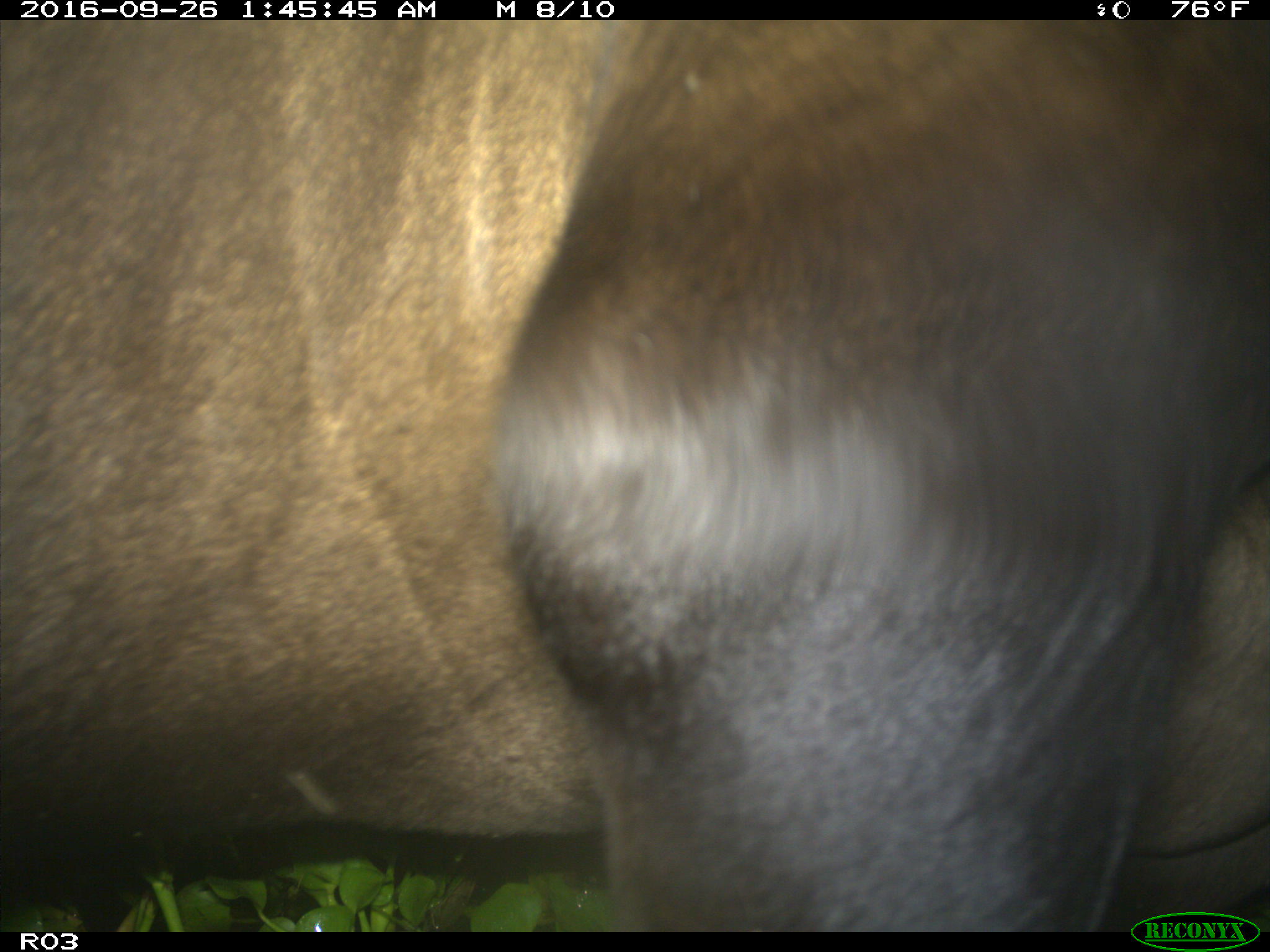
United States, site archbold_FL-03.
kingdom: Animalia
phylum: Chordata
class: Mammalia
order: Artiodactyla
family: Bovidae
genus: Bos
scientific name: Bos taurus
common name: domestic cow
Bos taurus (domestic cow).